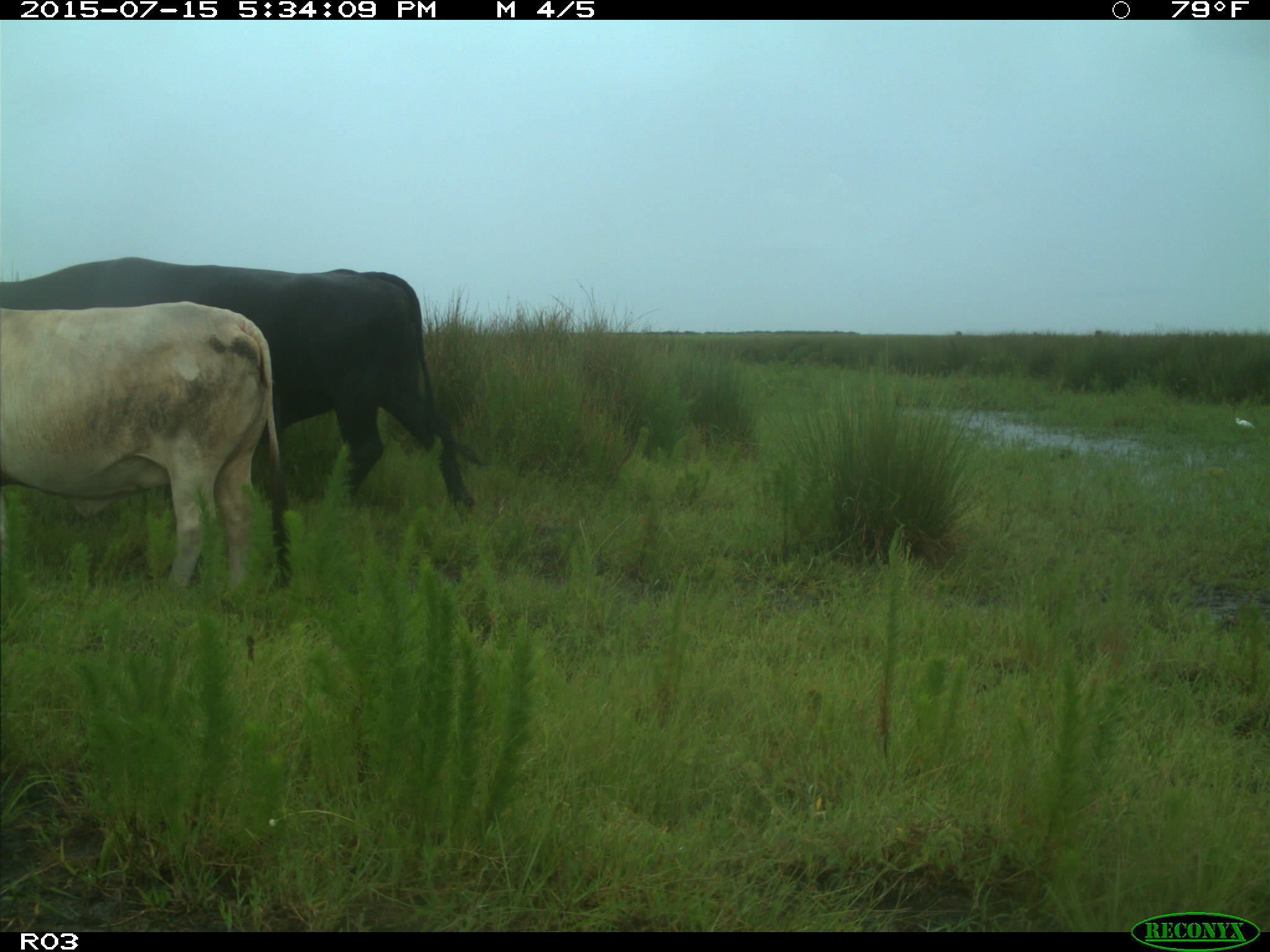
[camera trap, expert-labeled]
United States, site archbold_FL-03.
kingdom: Animalia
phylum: Chordata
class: Mammalia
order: Artiodactyla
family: Bovidae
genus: Bos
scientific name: Bos taurus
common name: domestic cow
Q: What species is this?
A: Bos taurus (domestic cow).